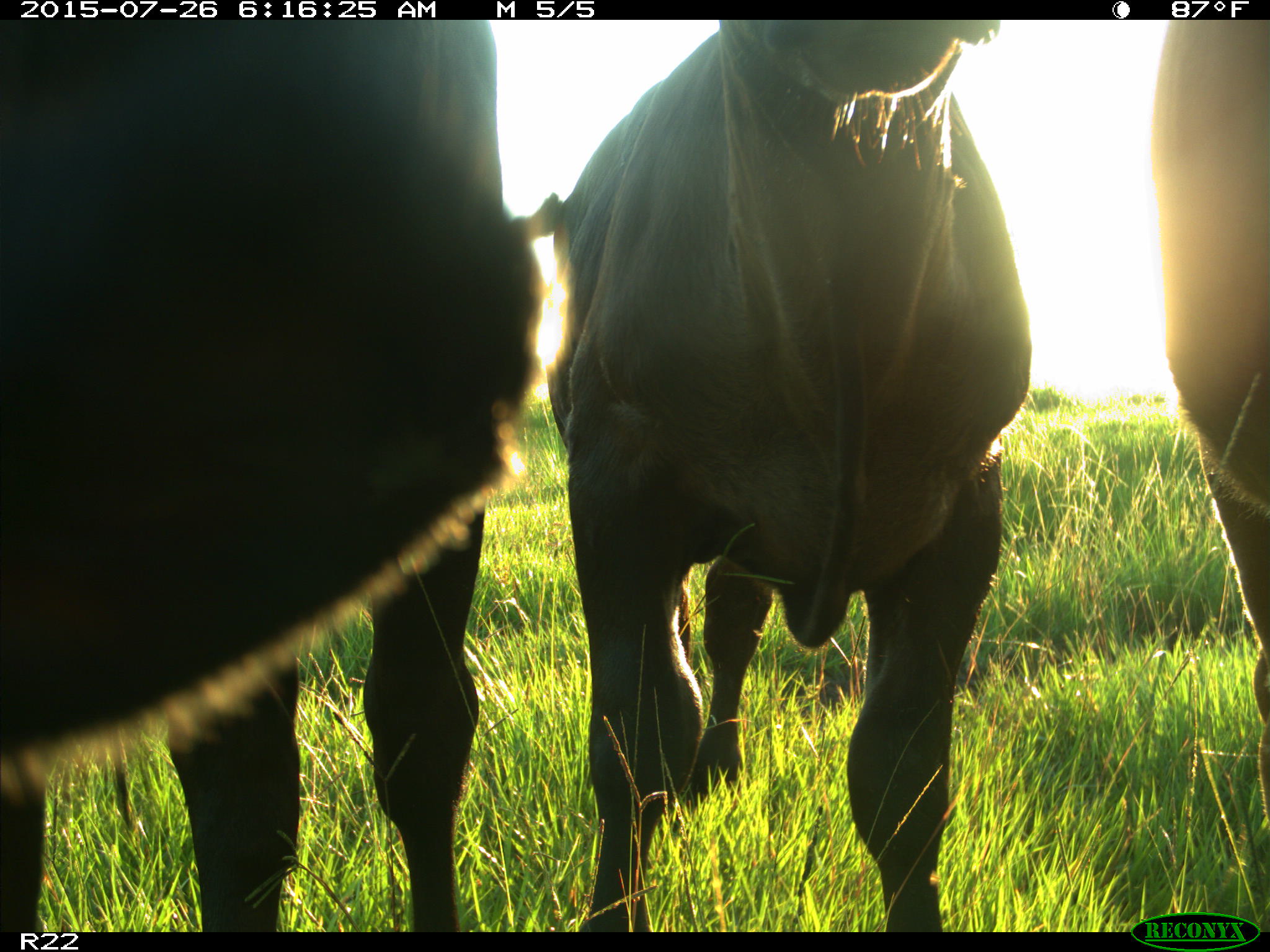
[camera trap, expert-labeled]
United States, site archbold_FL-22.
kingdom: Animalia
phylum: Chordata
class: Mammalia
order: Artiodactyla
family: Bovidae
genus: Bos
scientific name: Bos taurus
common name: domestic cow